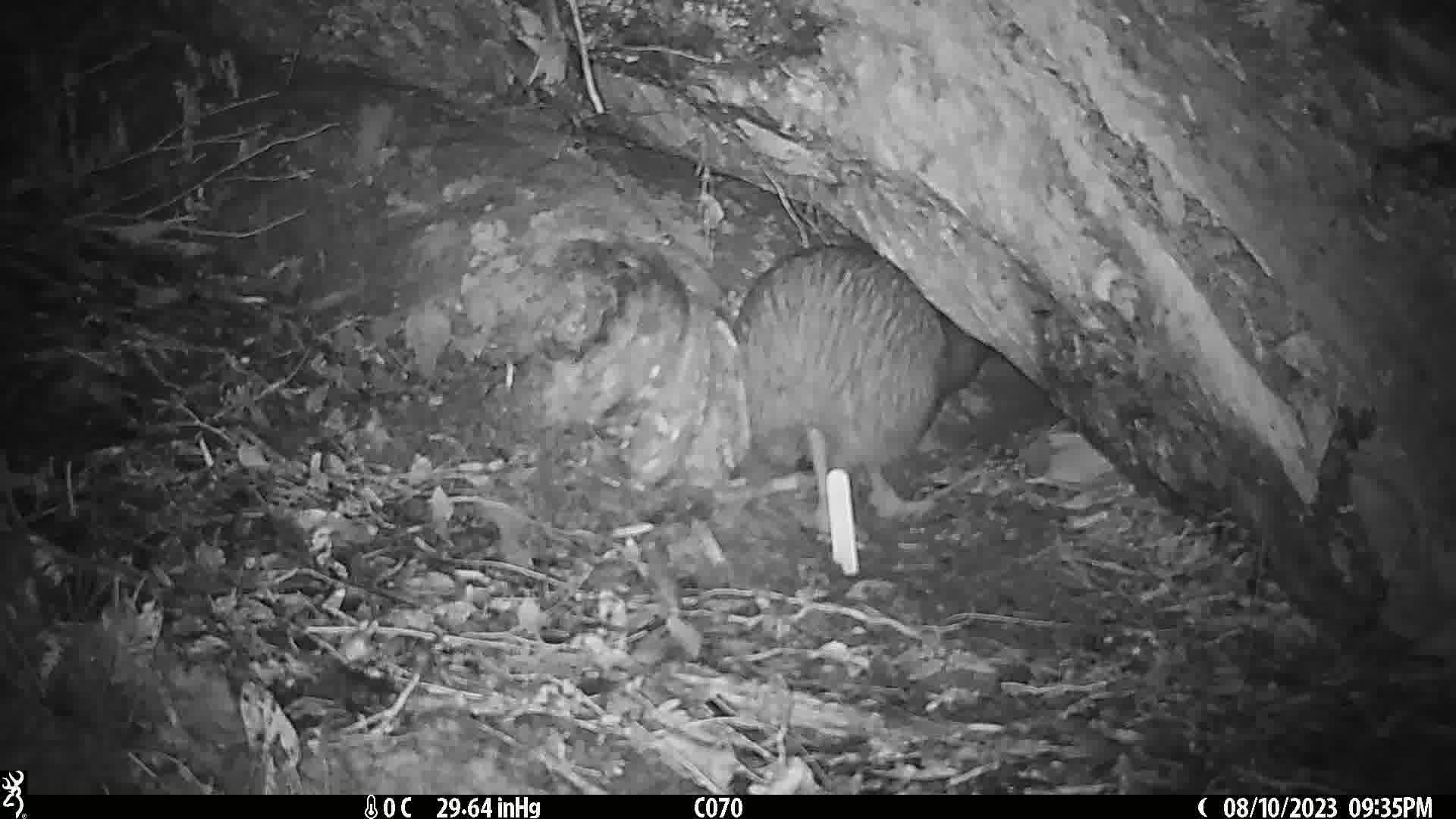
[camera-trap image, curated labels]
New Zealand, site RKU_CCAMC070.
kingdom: Animalia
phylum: Chordata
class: Aves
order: Apterygiformes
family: Apterygidae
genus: Apteryx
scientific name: Apteryx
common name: kiwi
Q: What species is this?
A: Kiwi (Apteryx).